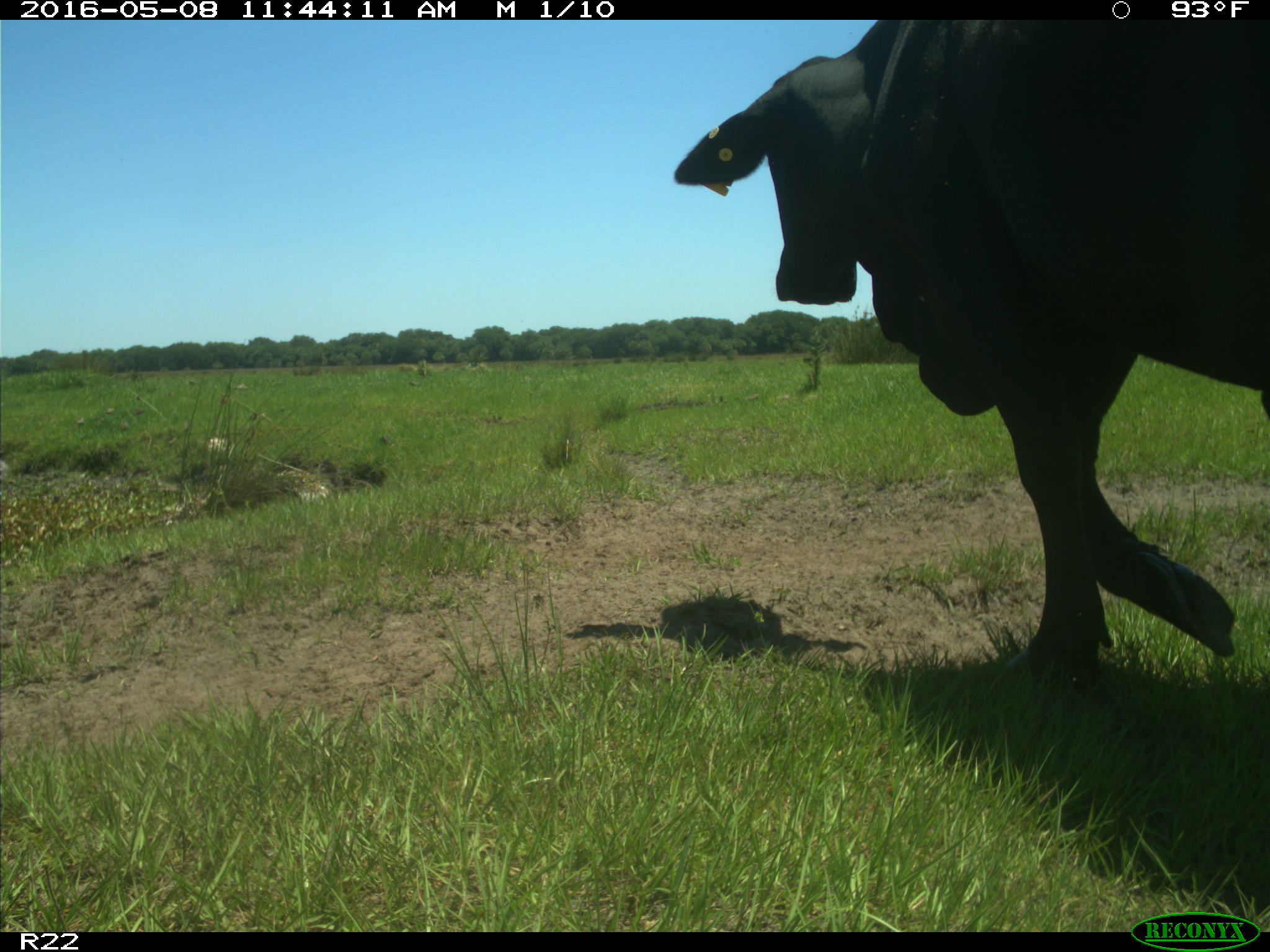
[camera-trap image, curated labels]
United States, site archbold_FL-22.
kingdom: Animalia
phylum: Chordata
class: Mammalia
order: Artiodactyla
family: Bovidae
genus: Bos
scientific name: Bos taurus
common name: domestic cow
Bos taurus (domestic cow).